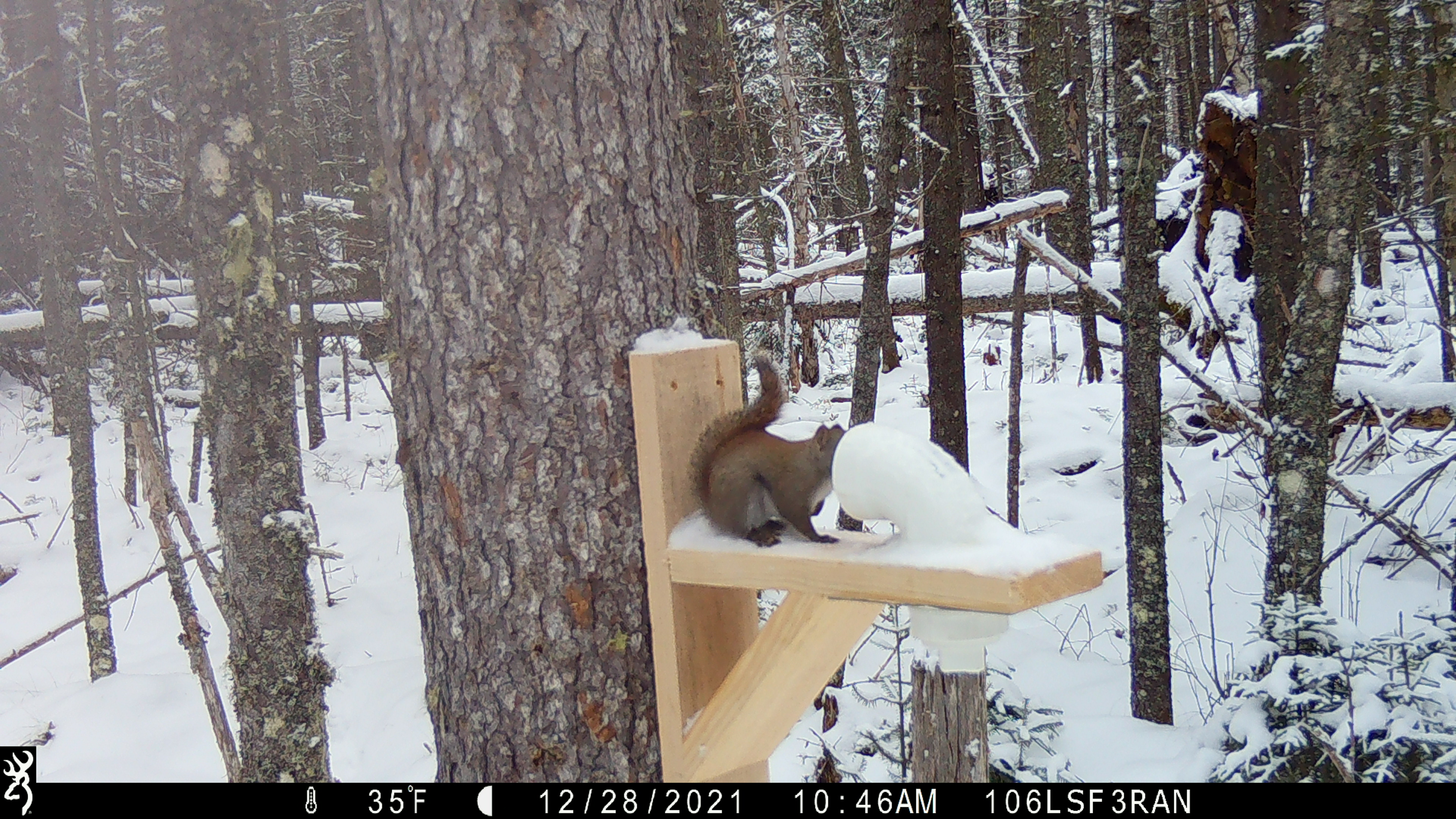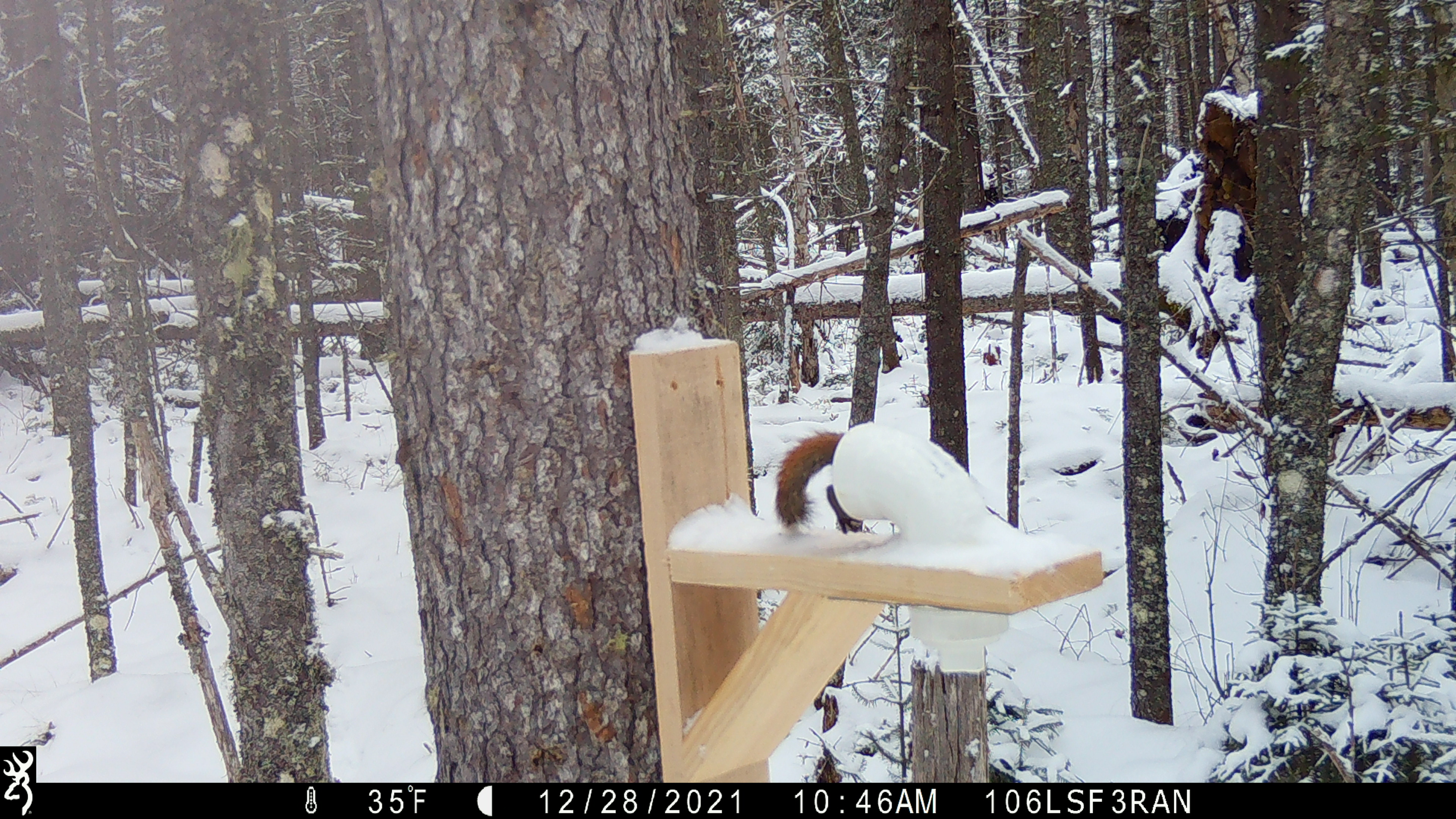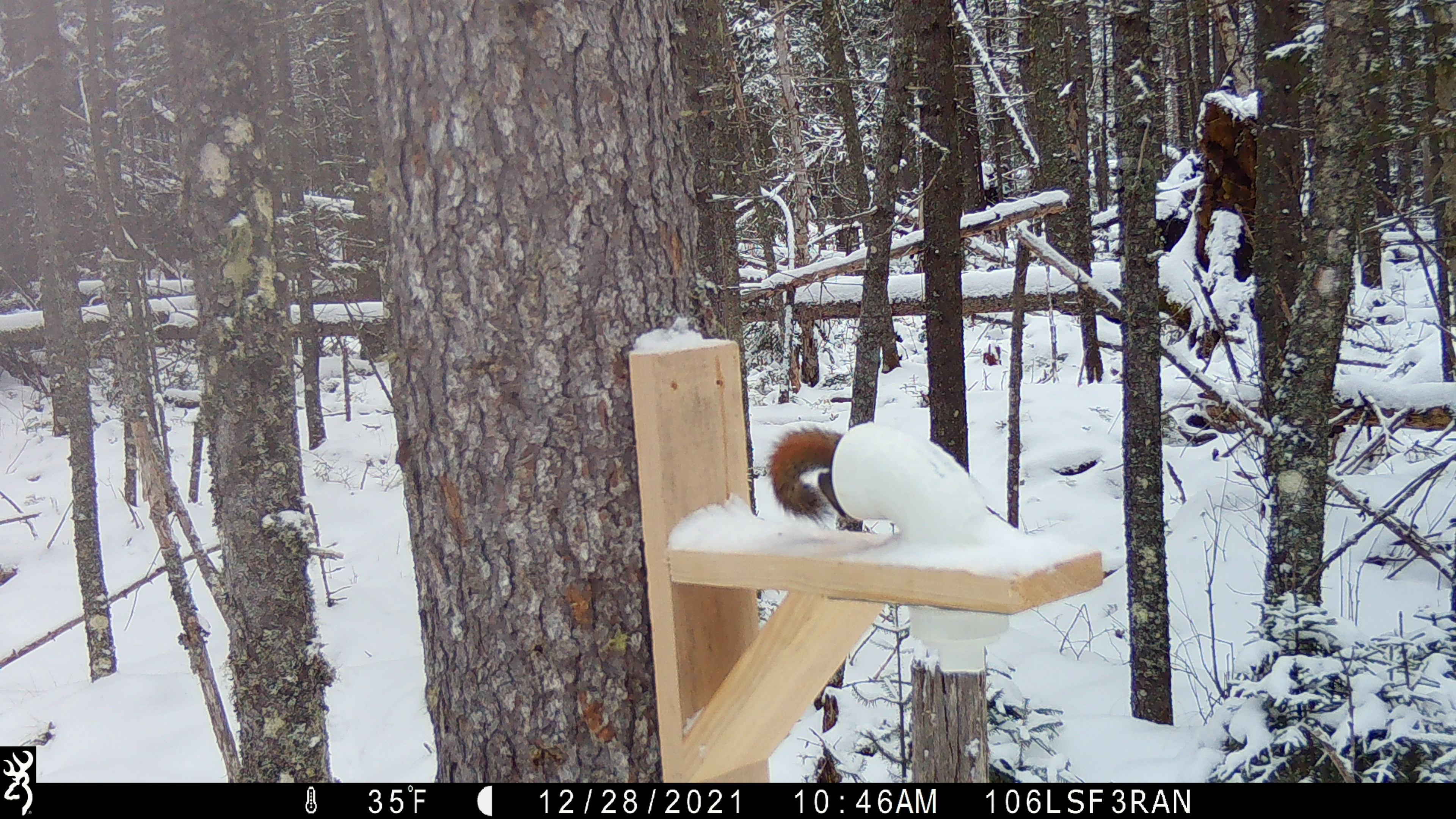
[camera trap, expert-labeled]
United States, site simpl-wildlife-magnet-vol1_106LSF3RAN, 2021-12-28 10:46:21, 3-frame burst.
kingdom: Animalia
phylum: Chordata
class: Mammalia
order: Rodentia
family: Sciuridae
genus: Tamiasciurus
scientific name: Tamiasciurus hudsonicus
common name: red squirrel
Red squirrel (Tamiasciurus hudsonicus).